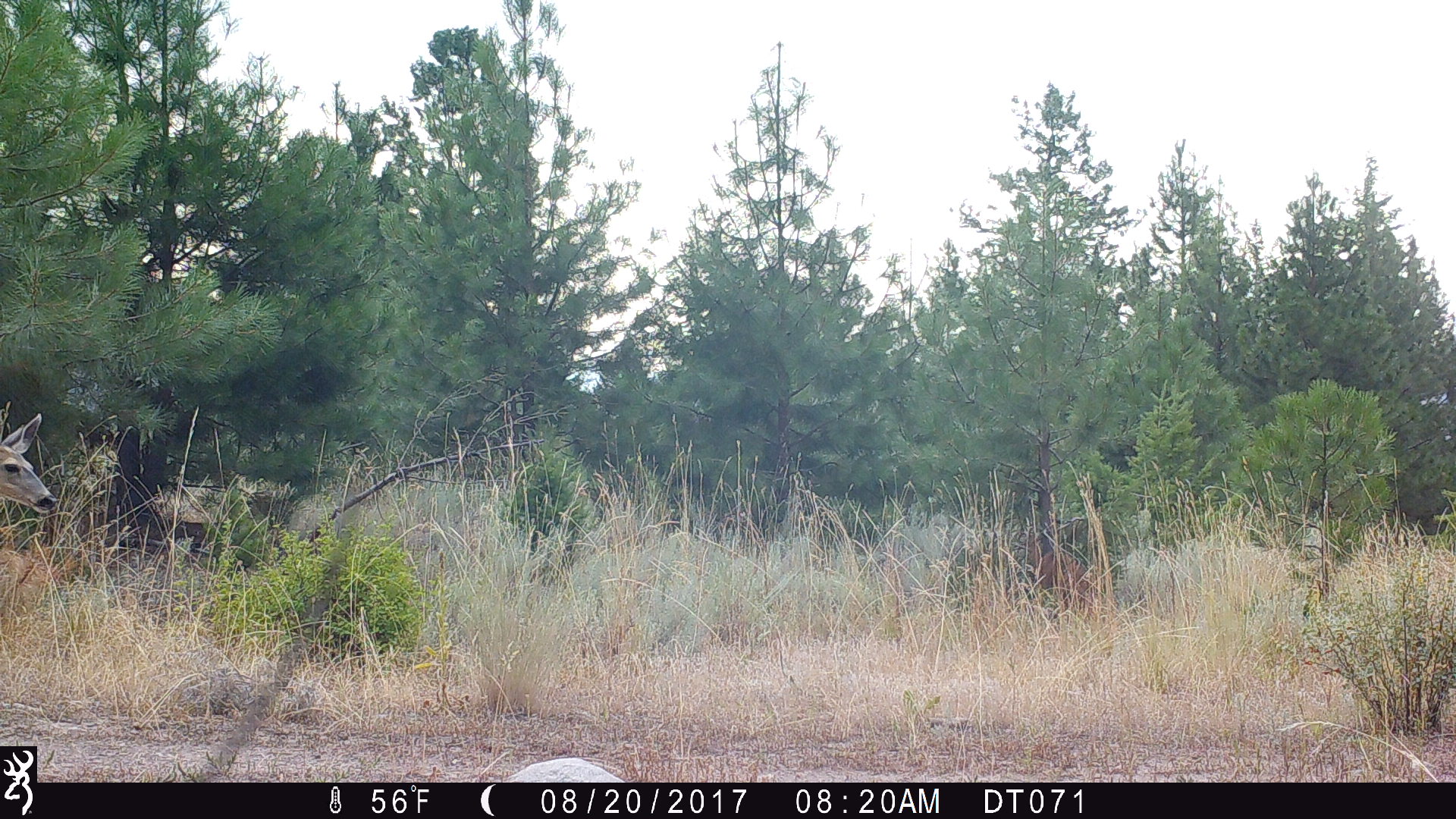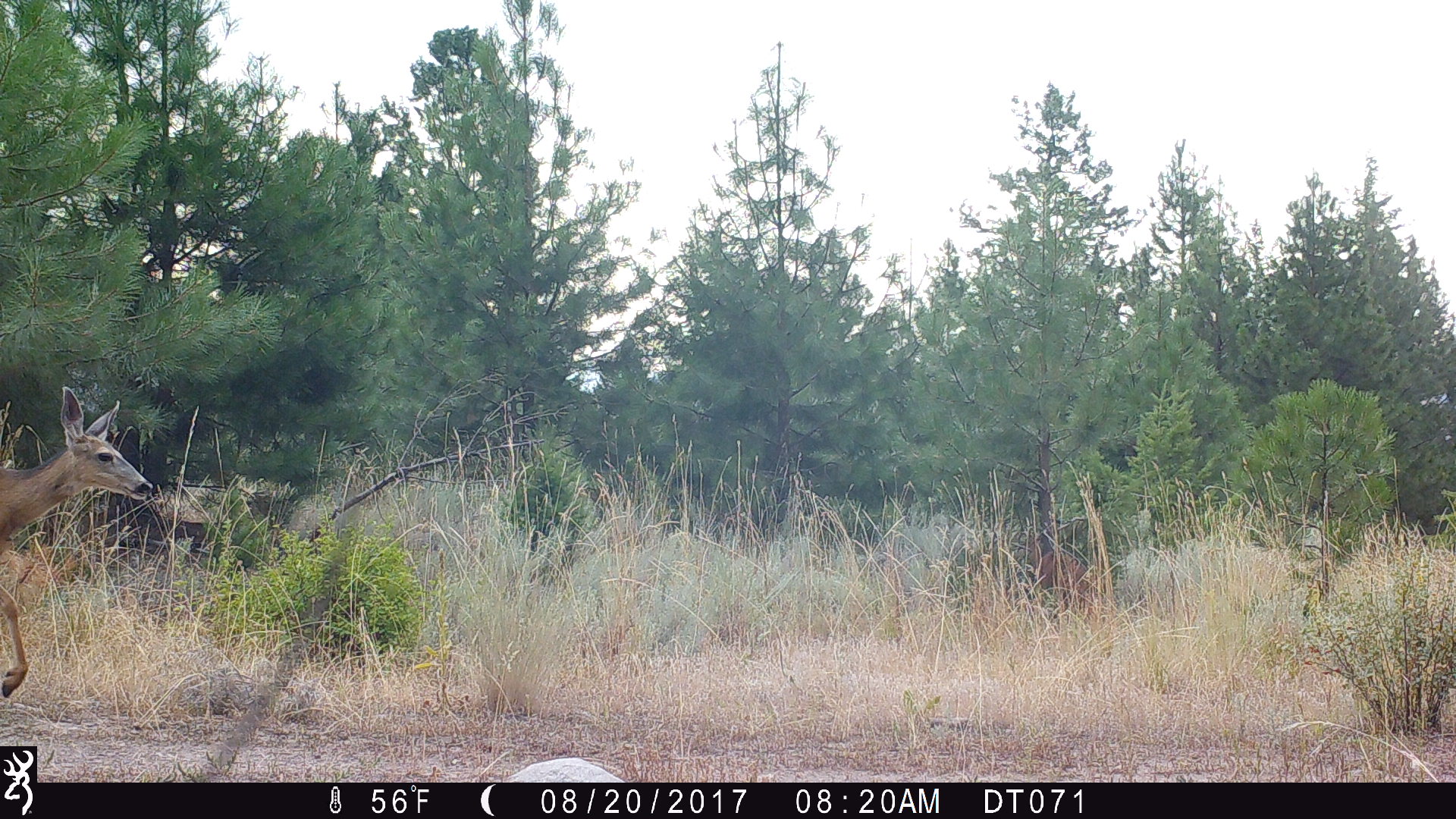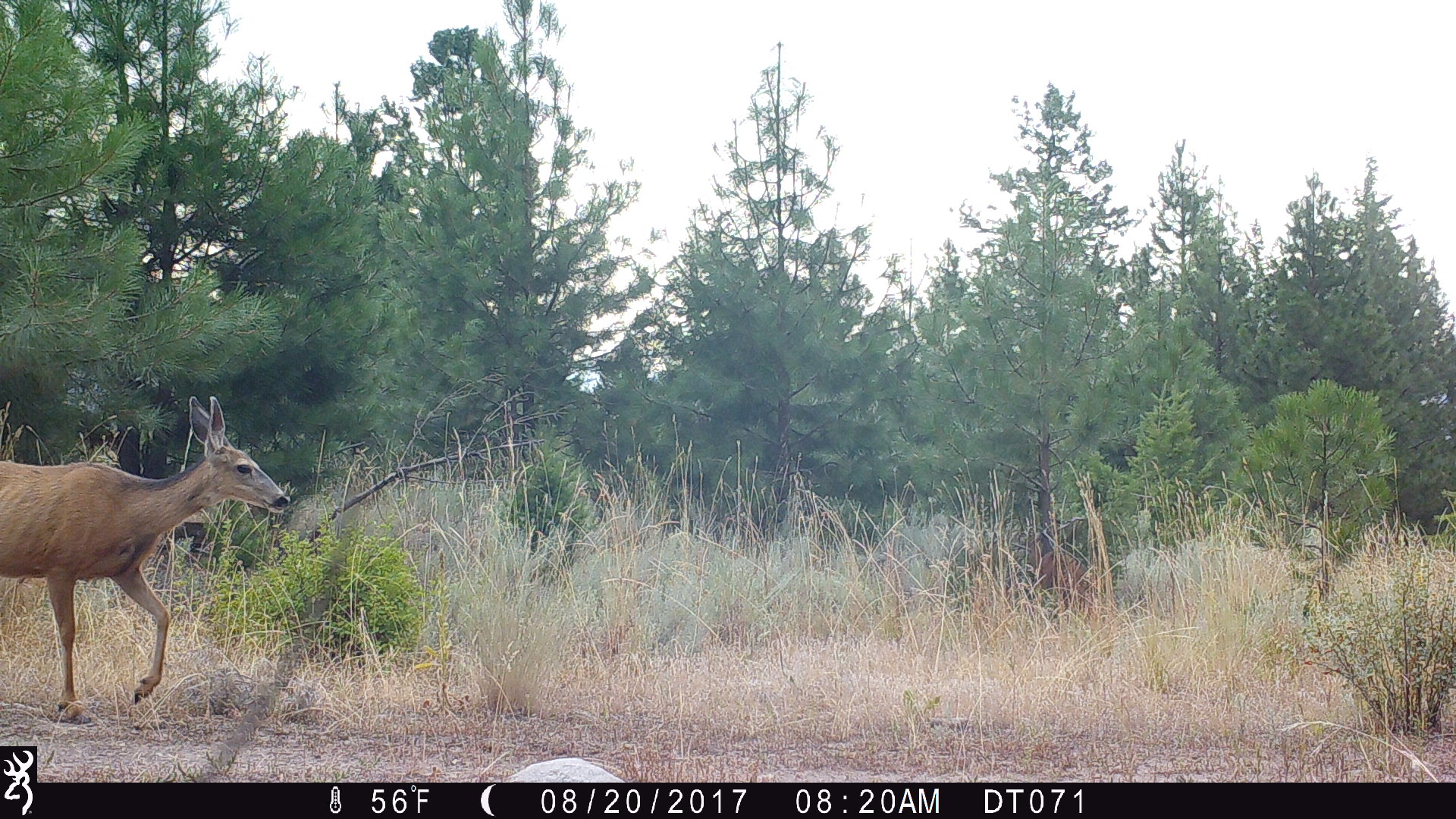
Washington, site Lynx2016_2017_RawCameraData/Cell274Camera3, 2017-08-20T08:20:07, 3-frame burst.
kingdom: Animalia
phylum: Chordata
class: Mammalia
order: Artiodactyla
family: Cervidae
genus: Odocoileus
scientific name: Odocoileus hemionus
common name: mule deer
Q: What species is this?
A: Odocoileus hemionus (mule deer).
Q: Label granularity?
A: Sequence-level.